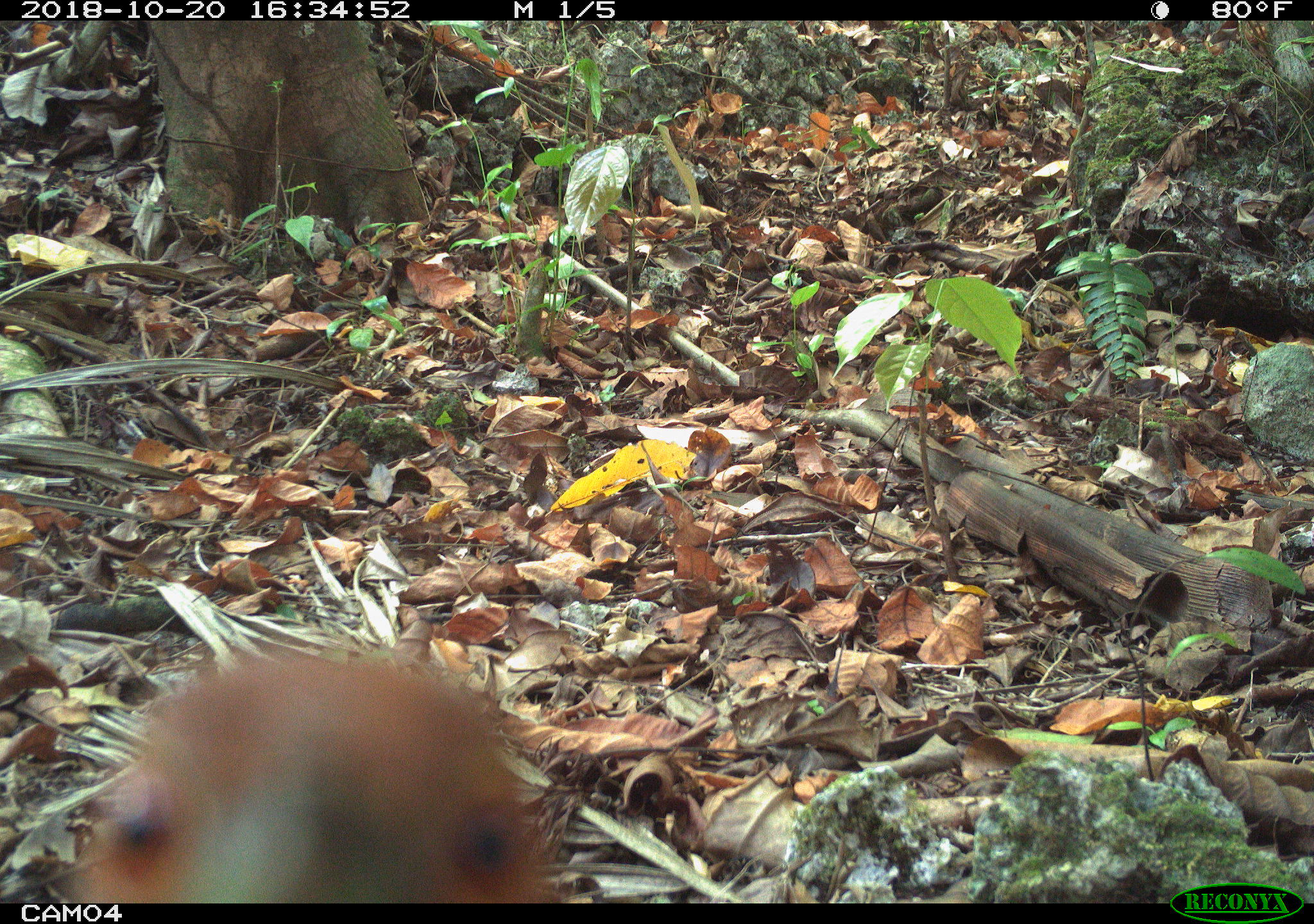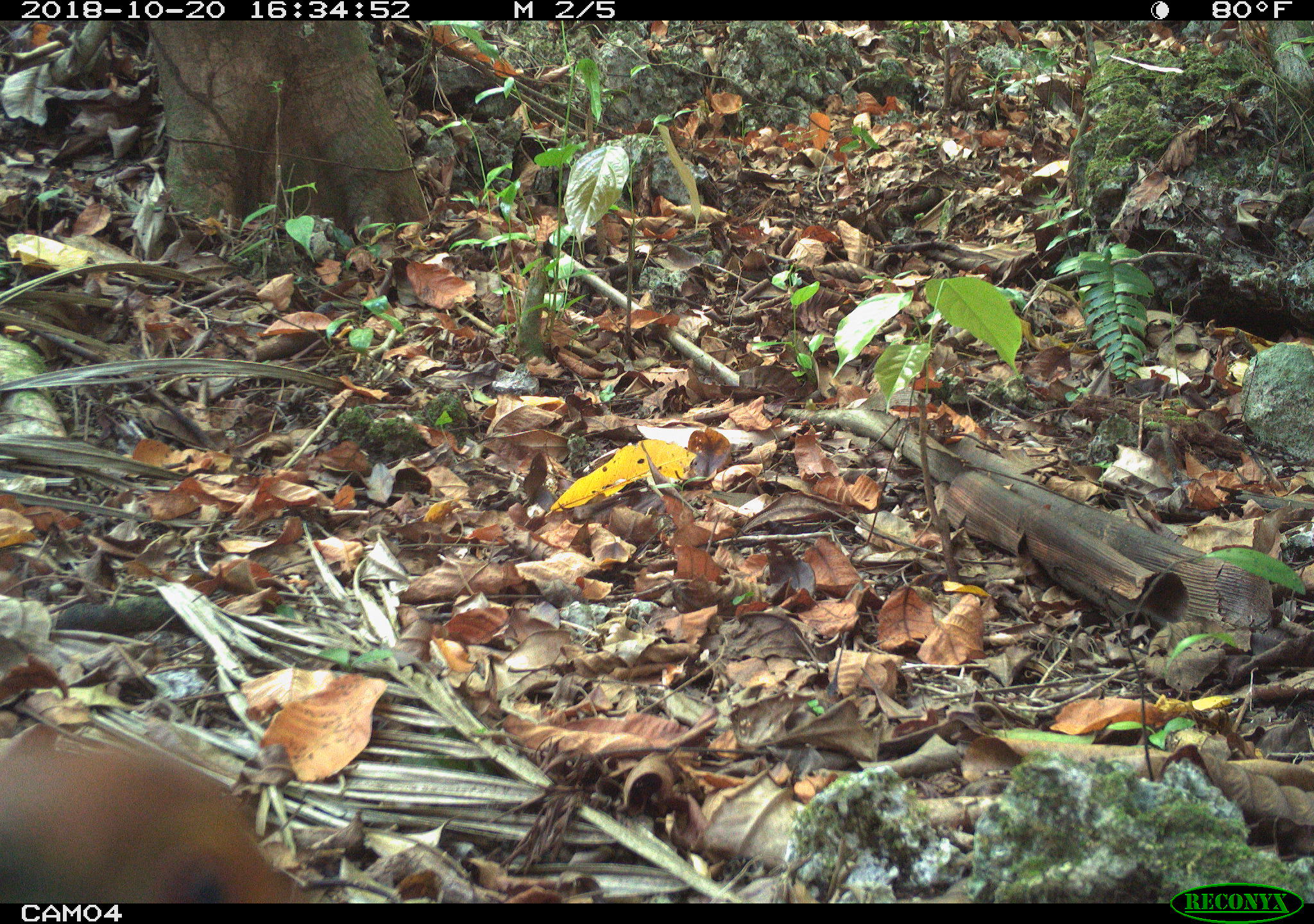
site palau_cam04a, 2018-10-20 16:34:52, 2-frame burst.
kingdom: Animalia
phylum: Chordata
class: Aves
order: Gruiformes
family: Rallidae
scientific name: Rallidae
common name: rail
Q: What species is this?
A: Rail (Rallidae).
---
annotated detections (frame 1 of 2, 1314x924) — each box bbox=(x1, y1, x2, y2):
rail: bbox=(74, 641, 574, 904)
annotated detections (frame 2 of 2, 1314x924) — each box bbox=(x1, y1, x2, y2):
rail: bbox=(0, 733, 305, 904)